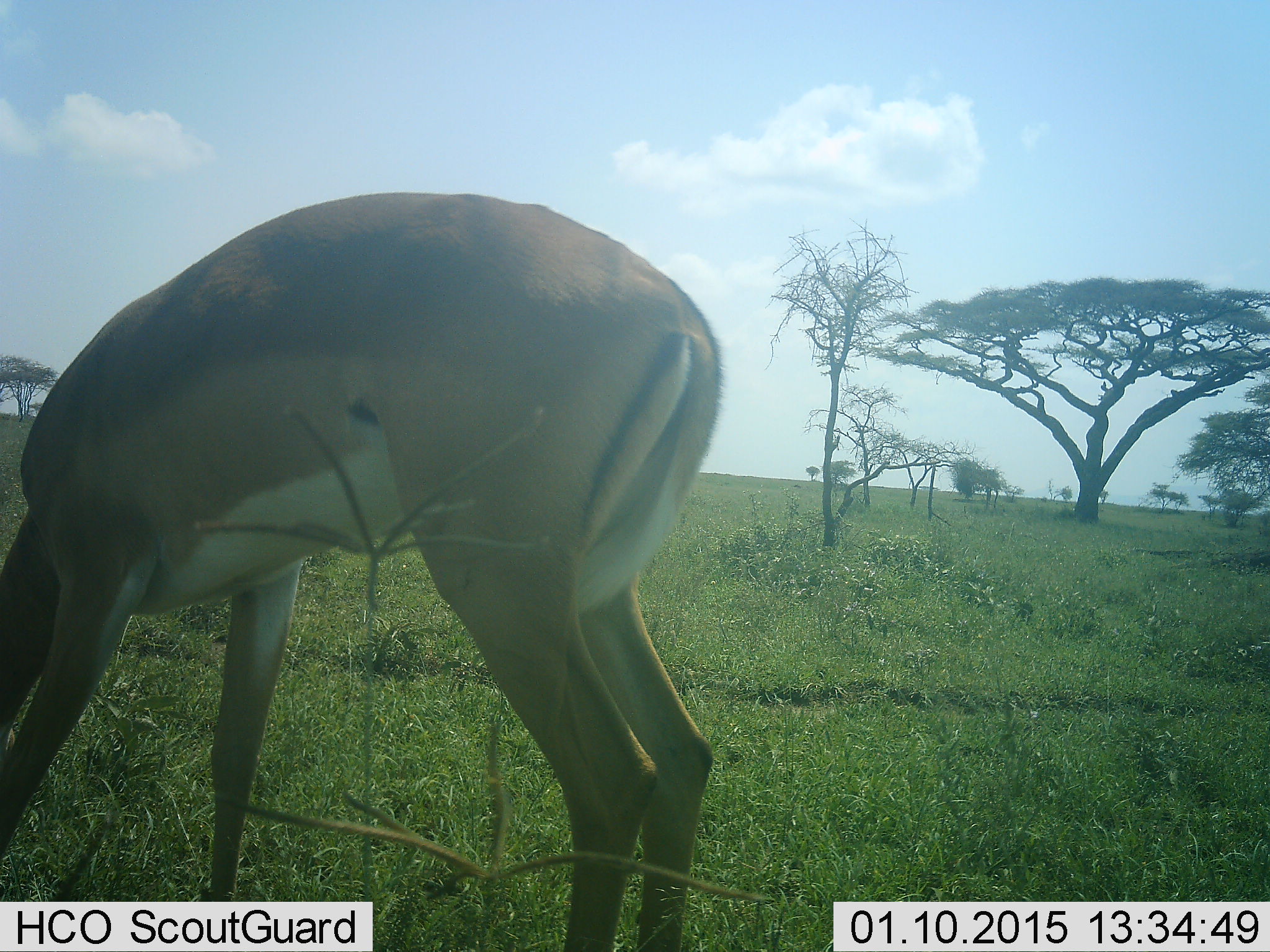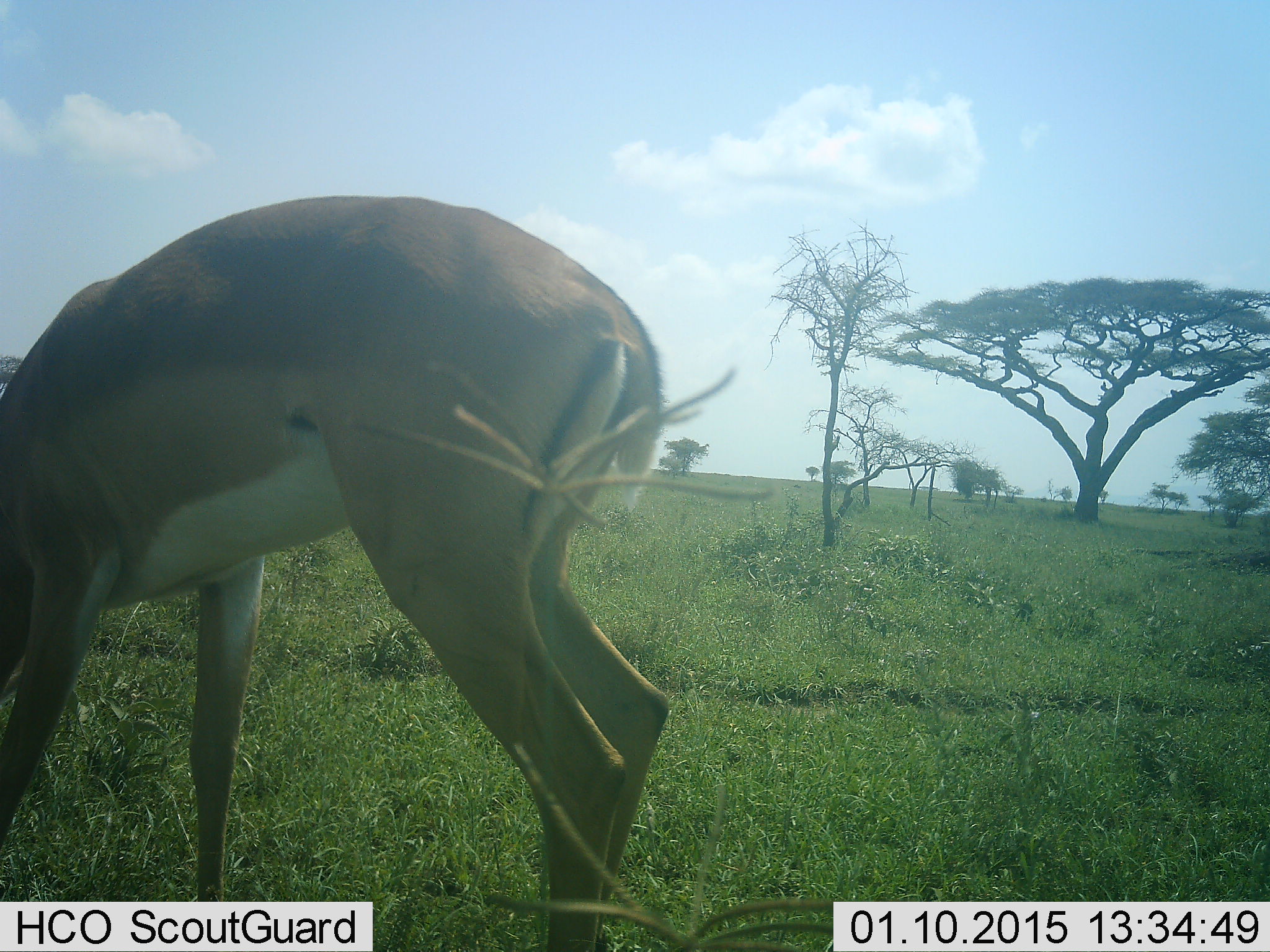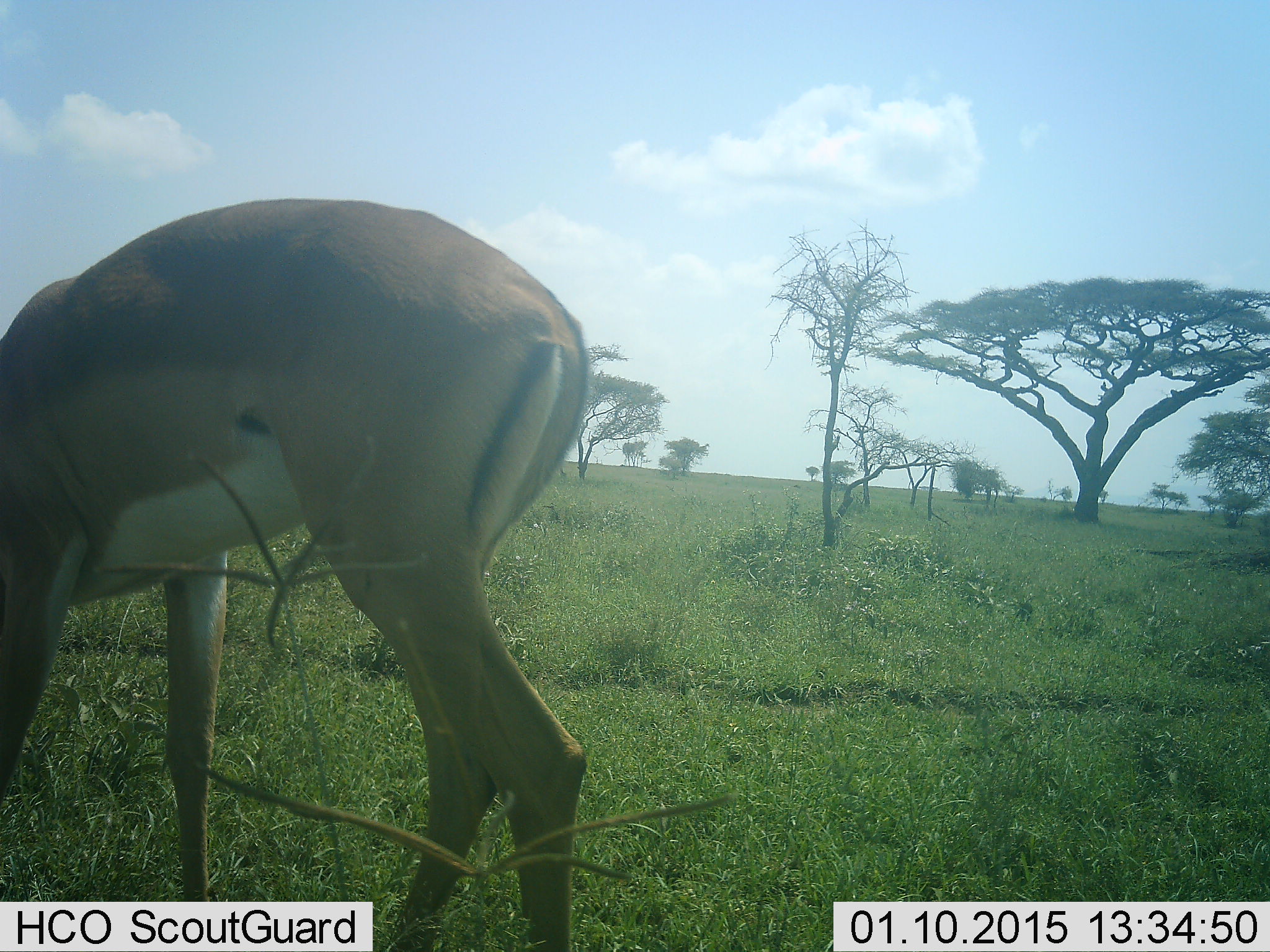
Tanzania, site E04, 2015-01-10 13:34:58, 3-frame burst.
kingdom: Animalia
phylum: Chordata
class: Mammalia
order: Artiodactyla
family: Bovidae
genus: Nanger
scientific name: Nanger granti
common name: grant's gazelle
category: gazellegrants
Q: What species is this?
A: Gazellegrants (grant's gazelle) (Nanger granti).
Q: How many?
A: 1.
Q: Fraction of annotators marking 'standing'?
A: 30%.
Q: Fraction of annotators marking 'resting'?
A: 0%.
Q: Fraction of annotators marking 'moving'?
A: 10%.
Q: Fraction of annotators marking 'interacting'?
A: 0%.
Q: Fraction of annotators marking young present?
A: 0%.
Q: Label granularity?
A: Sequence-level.